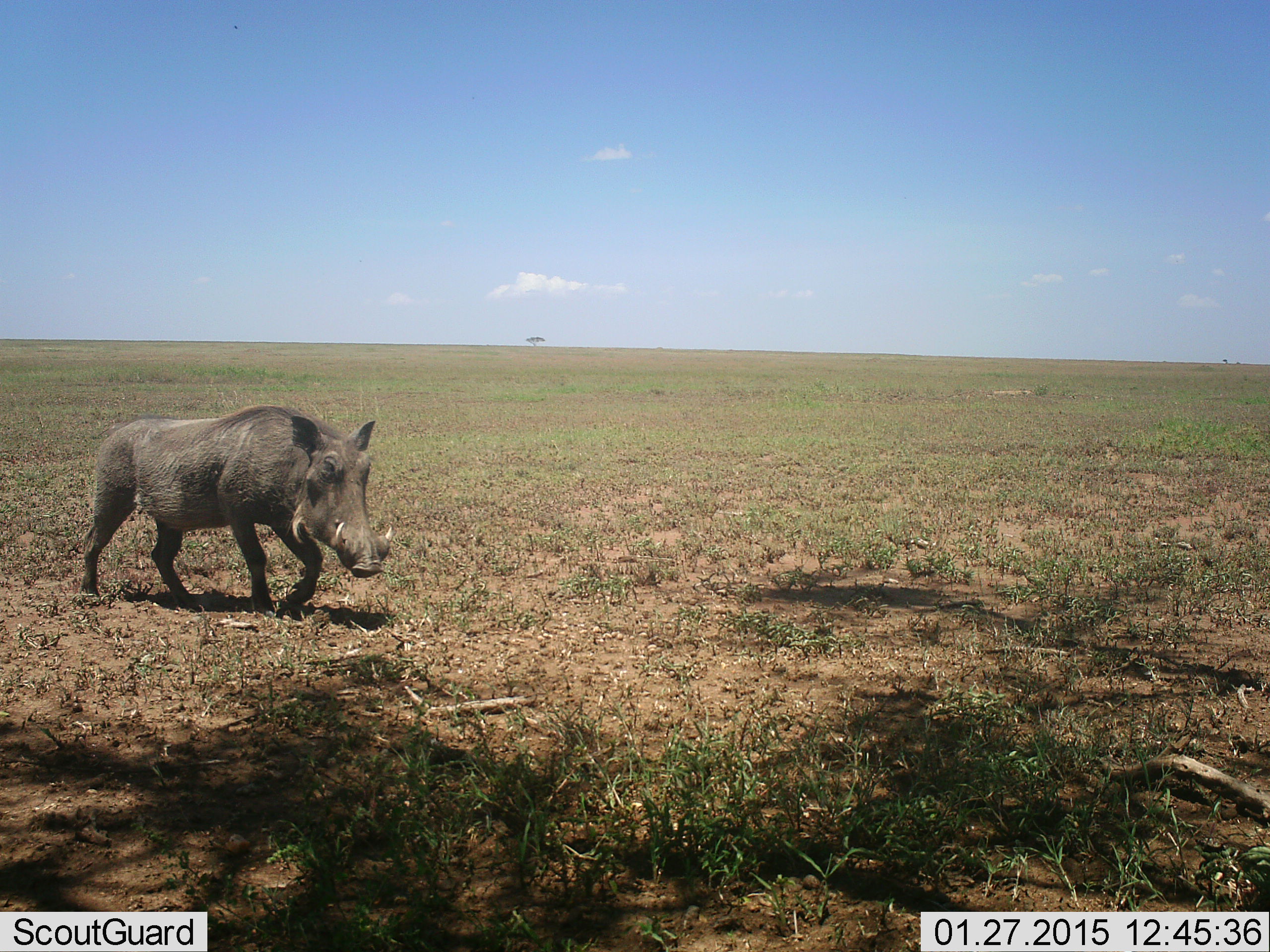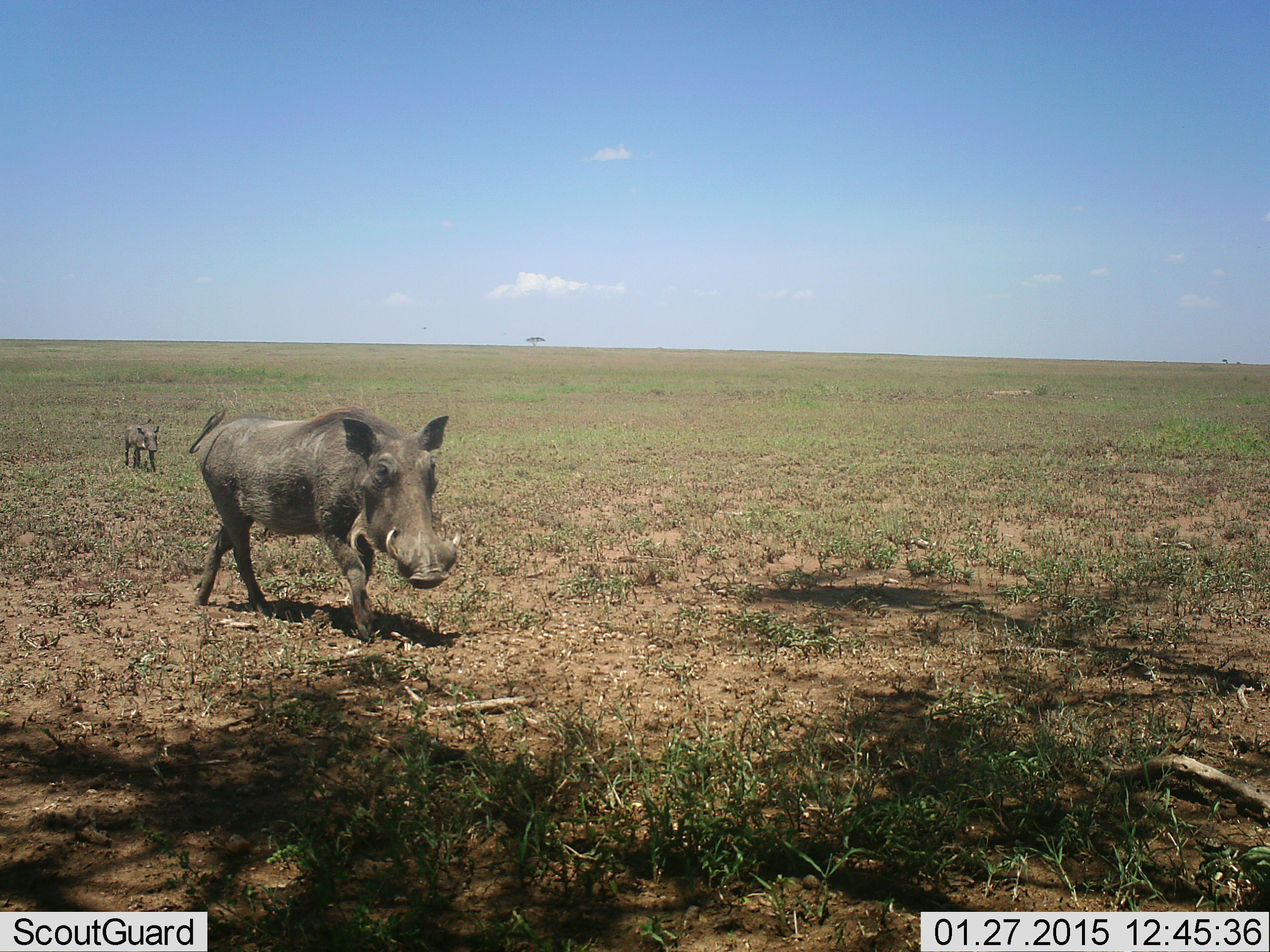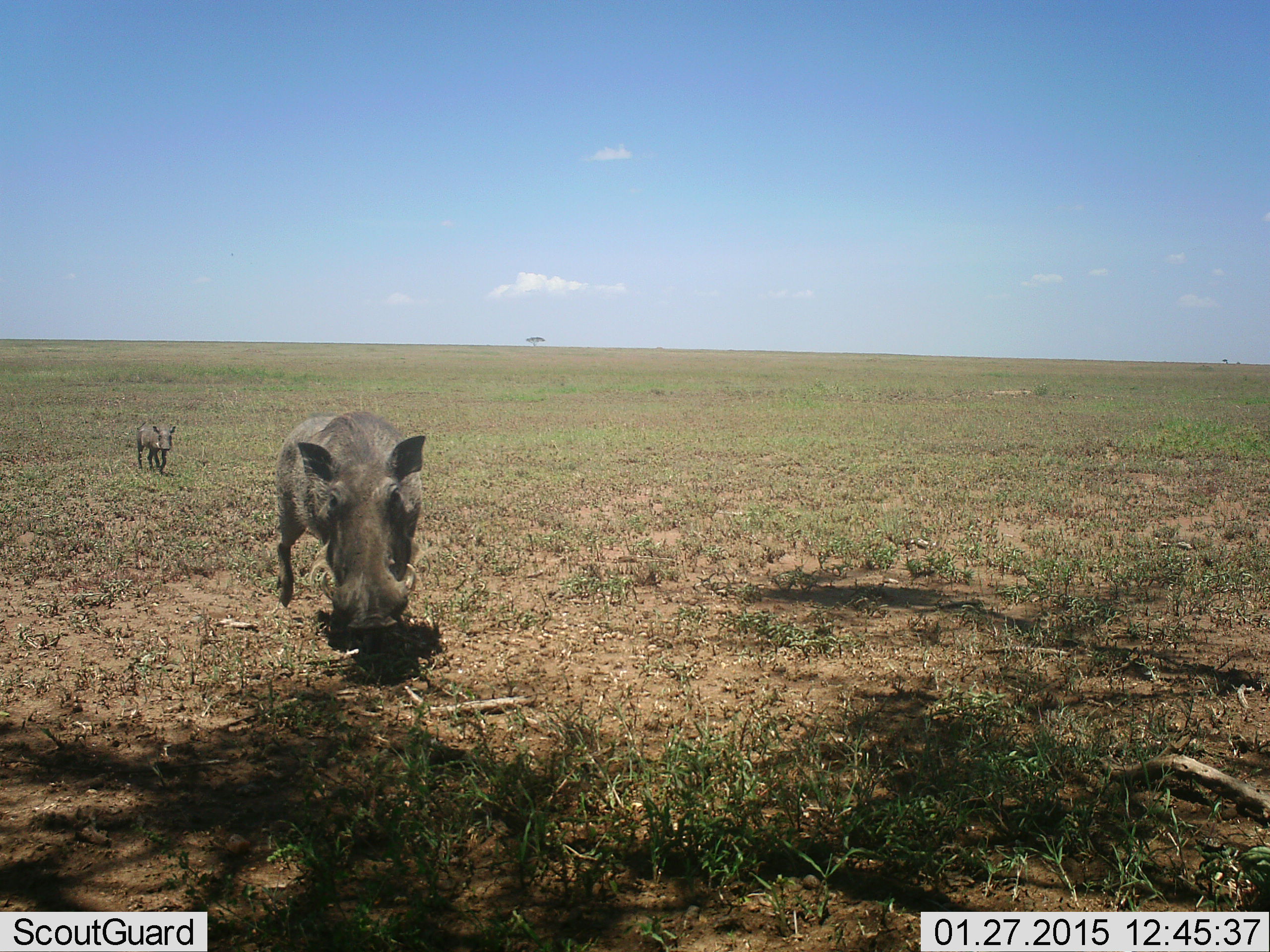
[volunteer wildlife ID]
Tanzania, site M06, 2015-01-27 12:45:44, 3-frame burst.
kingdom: Animalia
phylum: Chordata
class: Mammalia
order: Artiodactyla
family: Suidae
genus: Phacochoerus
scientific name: Phacochoerus africanus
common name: warthog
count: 2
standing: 20%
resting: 0%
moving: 90%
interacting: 10%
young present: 60%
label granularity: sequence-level